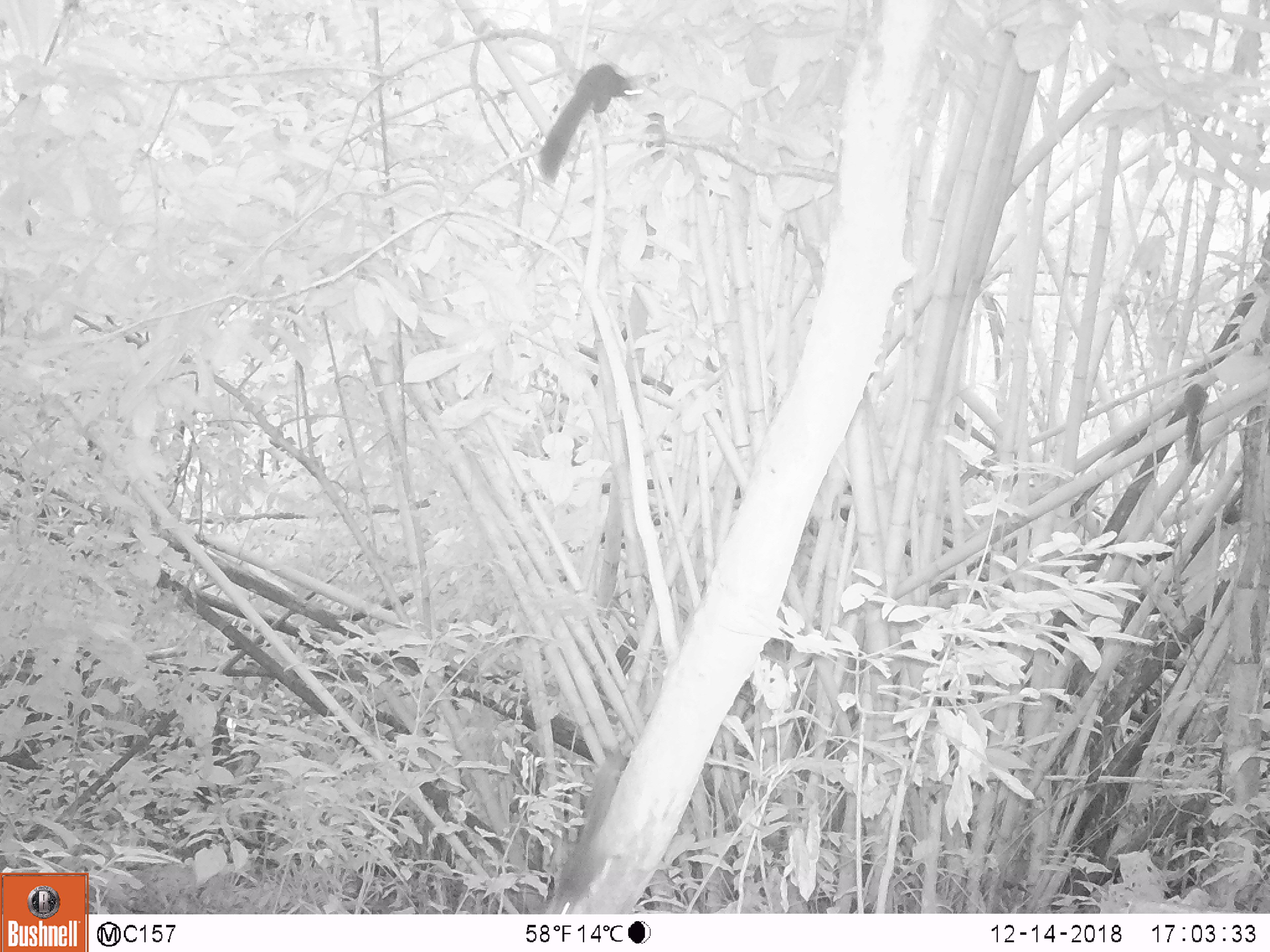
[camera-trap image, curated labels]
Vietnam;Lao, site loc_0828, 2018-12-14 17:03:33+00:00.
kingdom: Animalia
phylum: Chordata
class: Mammalia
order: Rodentia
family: Sciuridae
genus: Sciurus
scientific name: Sciurus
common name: squirrel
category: unidentified squirrel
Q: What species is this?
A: Unidentified squirrel (squirrel) (Sciurus).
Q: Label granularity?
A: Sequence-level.